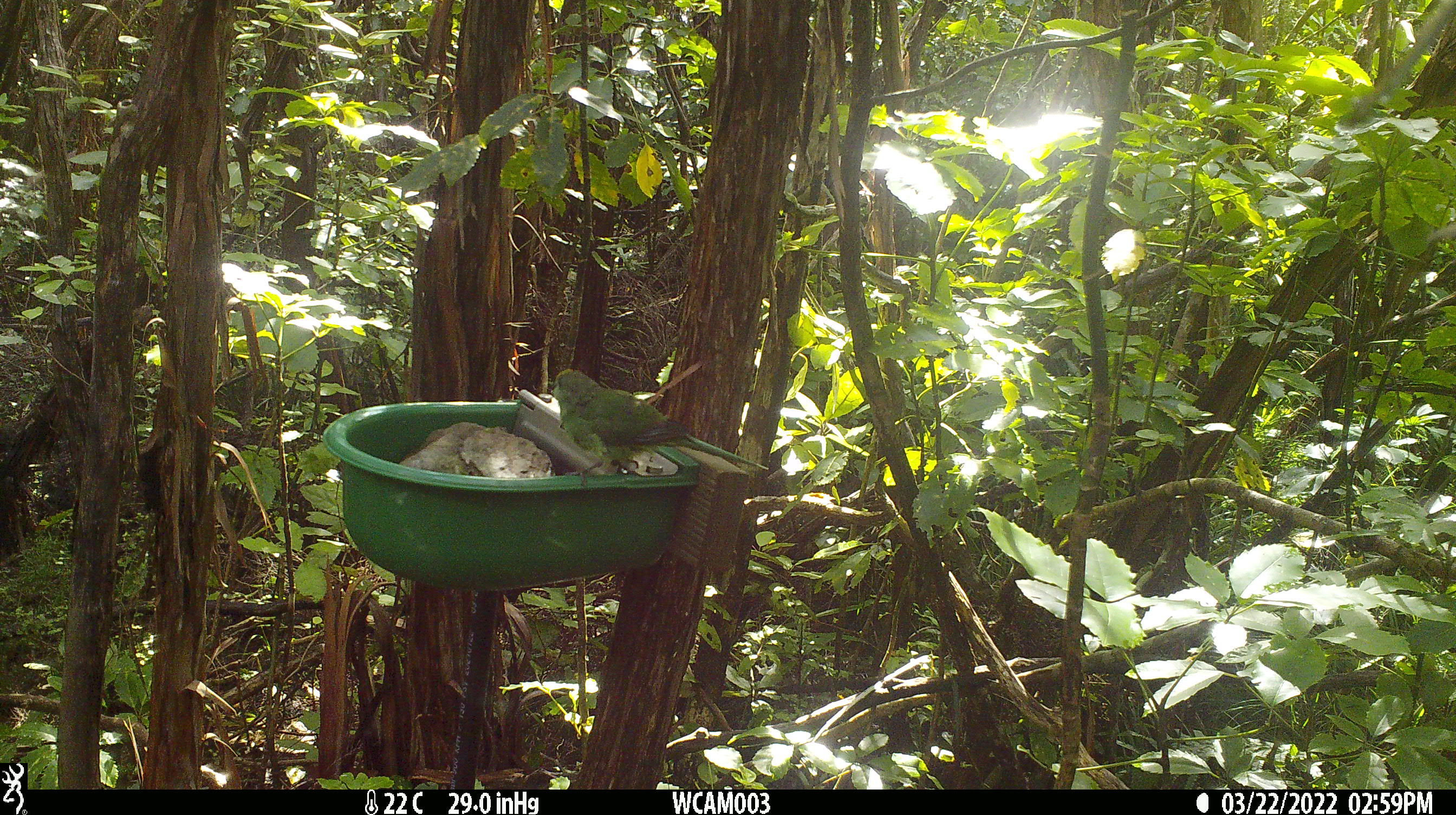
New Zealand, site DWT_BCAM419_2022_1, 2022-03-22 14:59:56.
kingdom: Animalia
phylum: Chordata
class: Aves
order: Psittaciformes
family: Psittaculidae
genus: Cyanoramphus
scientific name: Cyanoramphus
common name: parakeet